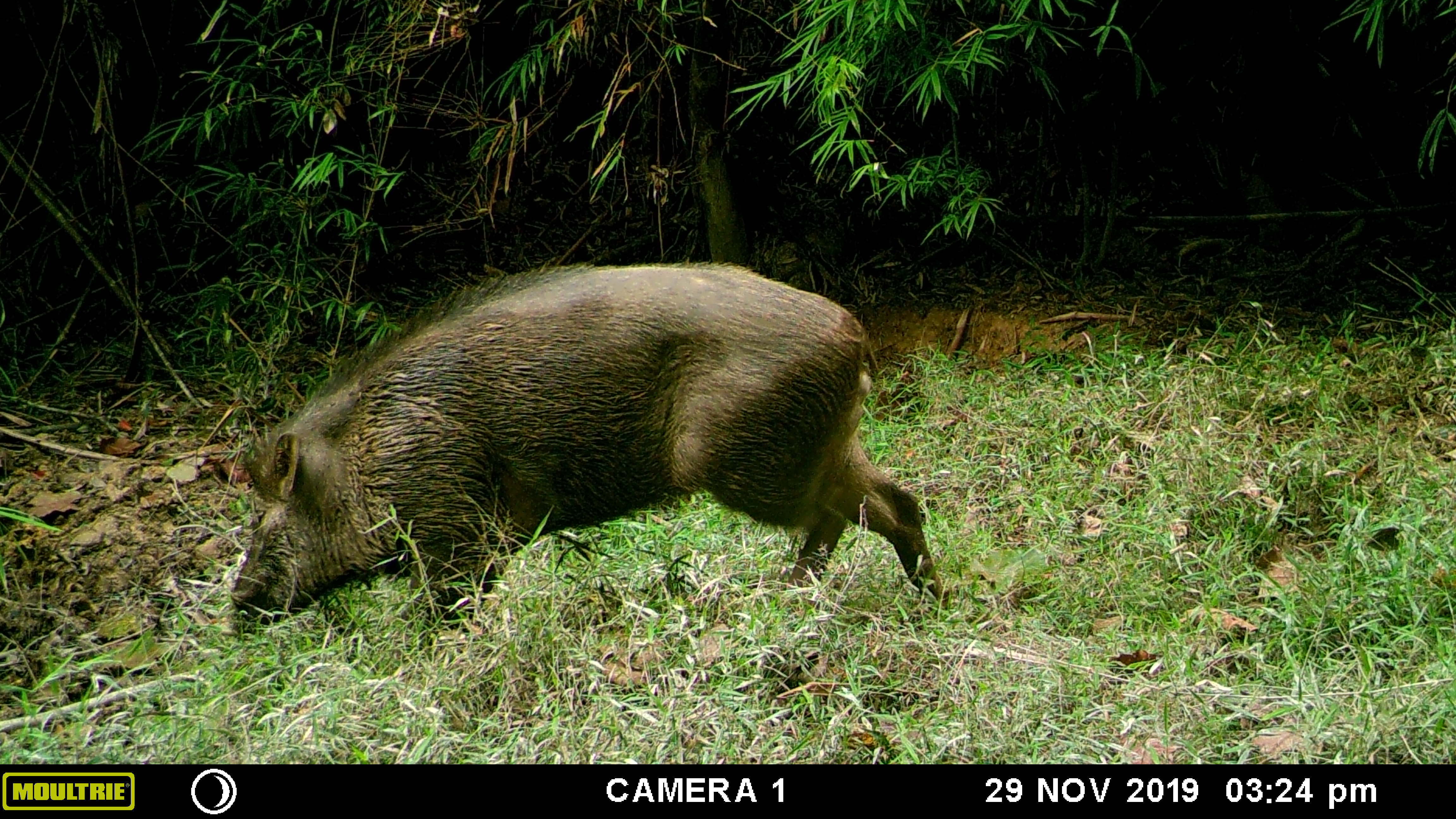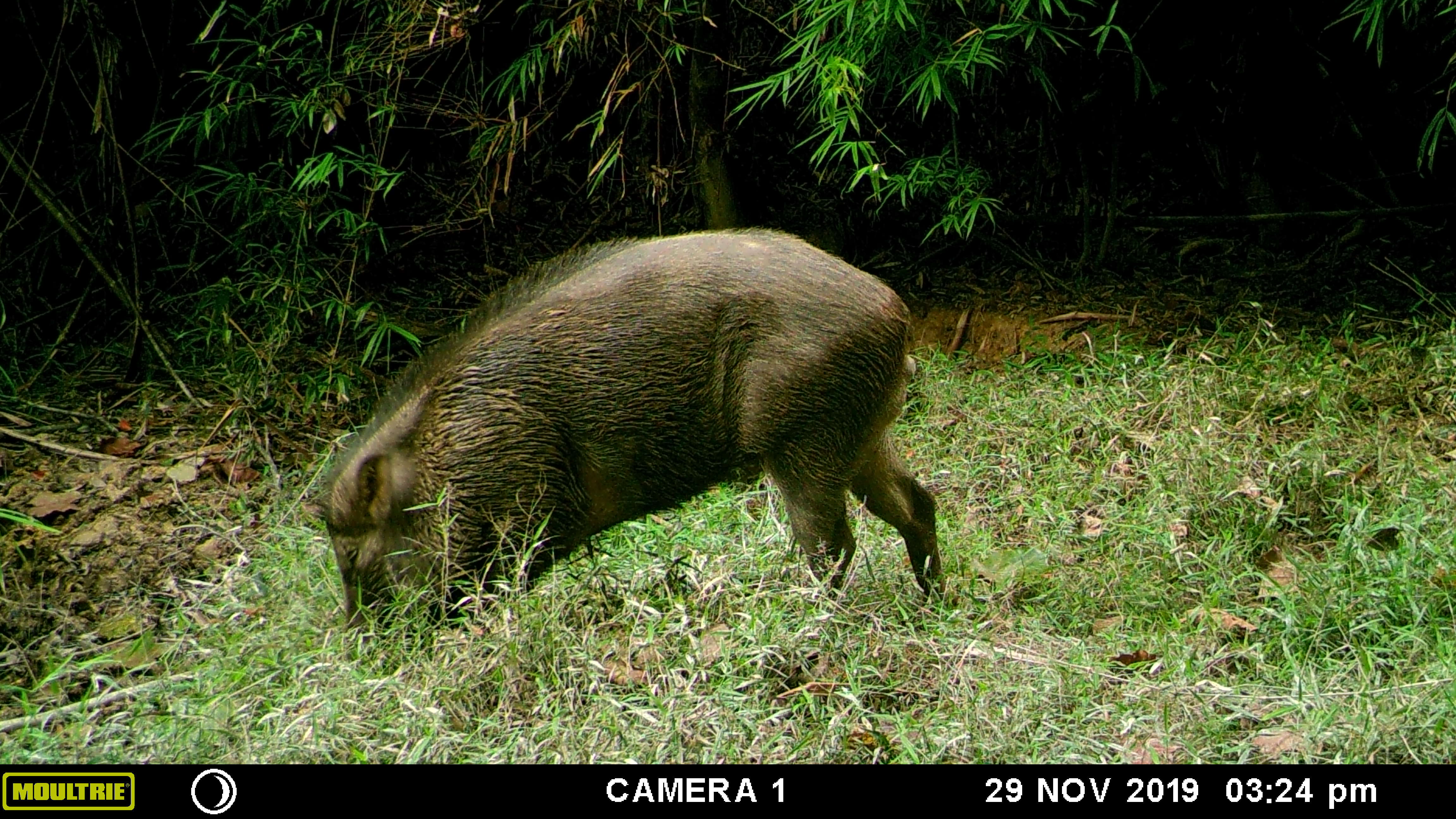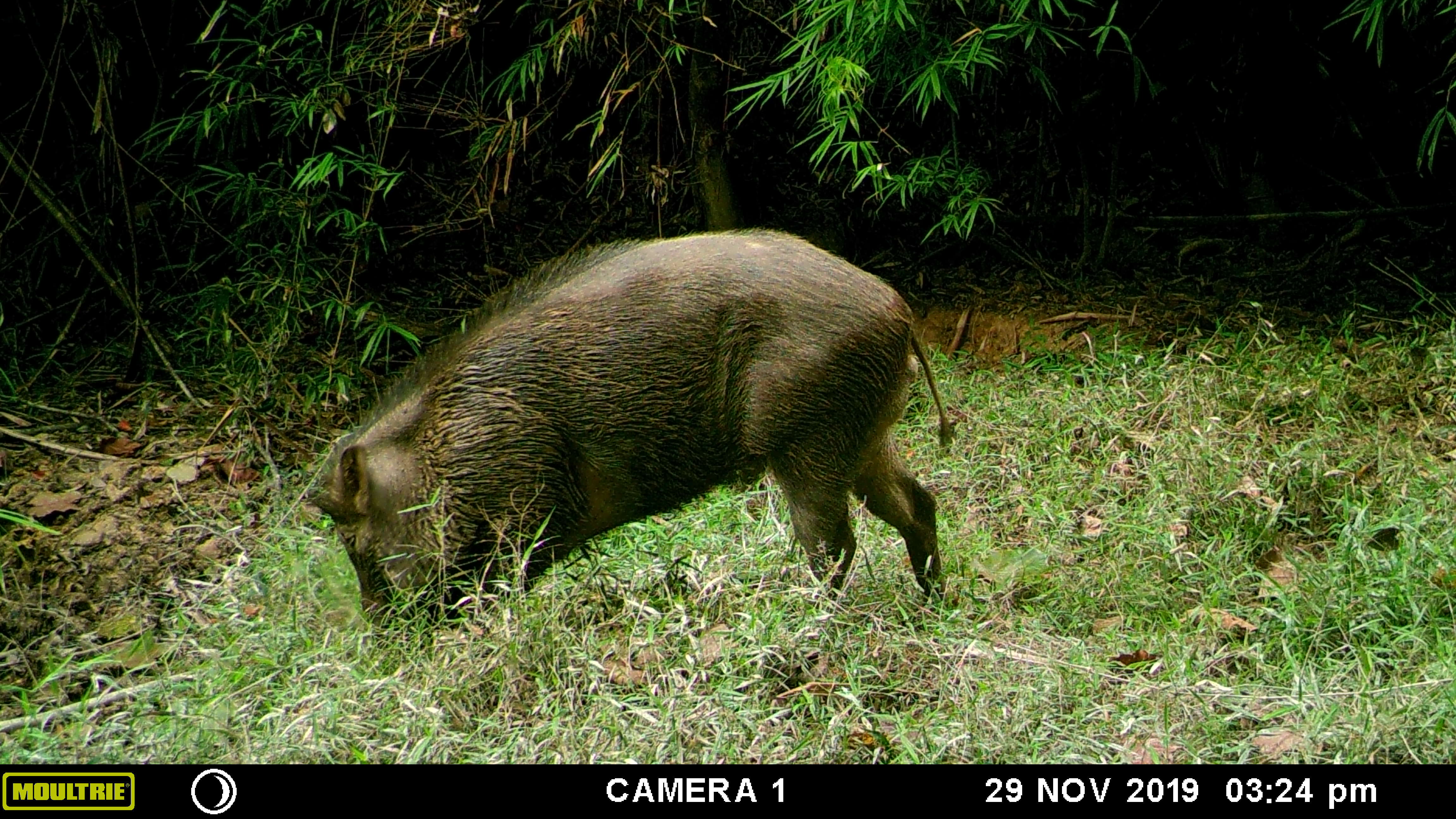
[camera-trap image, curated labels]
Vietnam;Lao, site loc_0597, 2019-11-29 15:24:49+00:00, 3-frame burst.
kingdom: Animalia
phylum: Chordata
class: Mammalia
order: Artiodactyla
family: Suidae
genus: Sus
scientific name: Sus scrofa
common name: eurasian wild pig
Eurasian wild pig (Sus scrofa). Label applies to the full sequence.